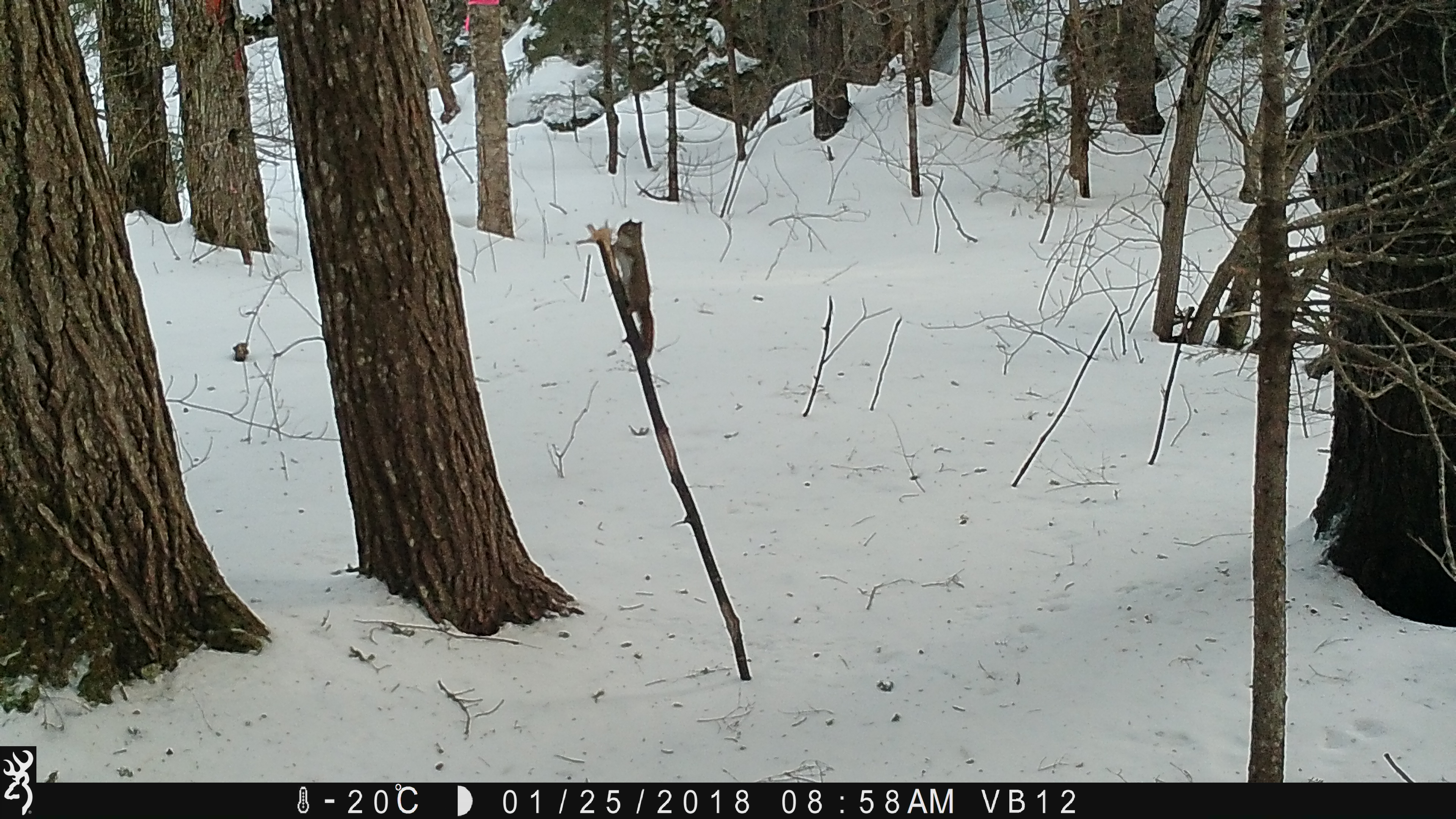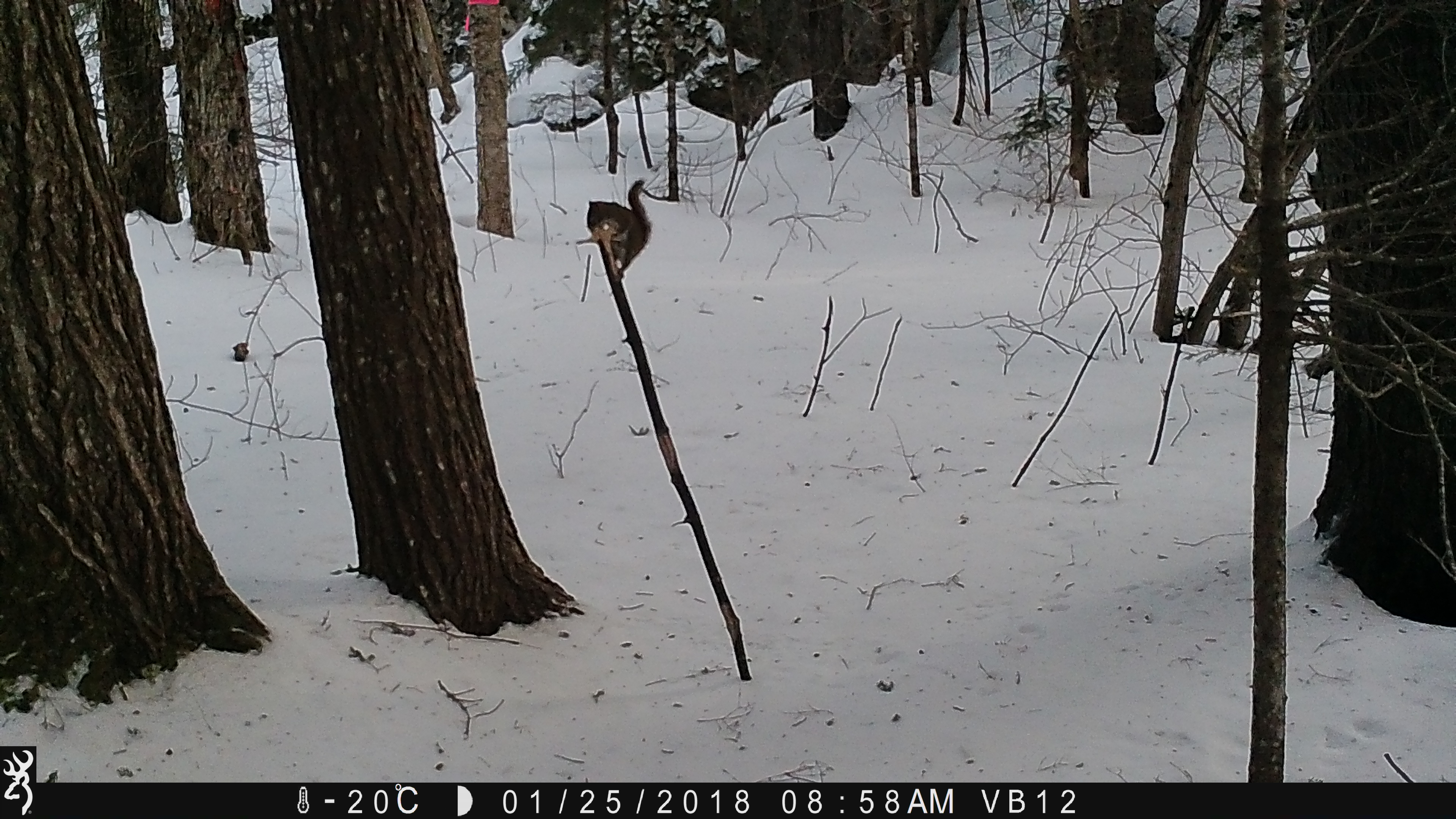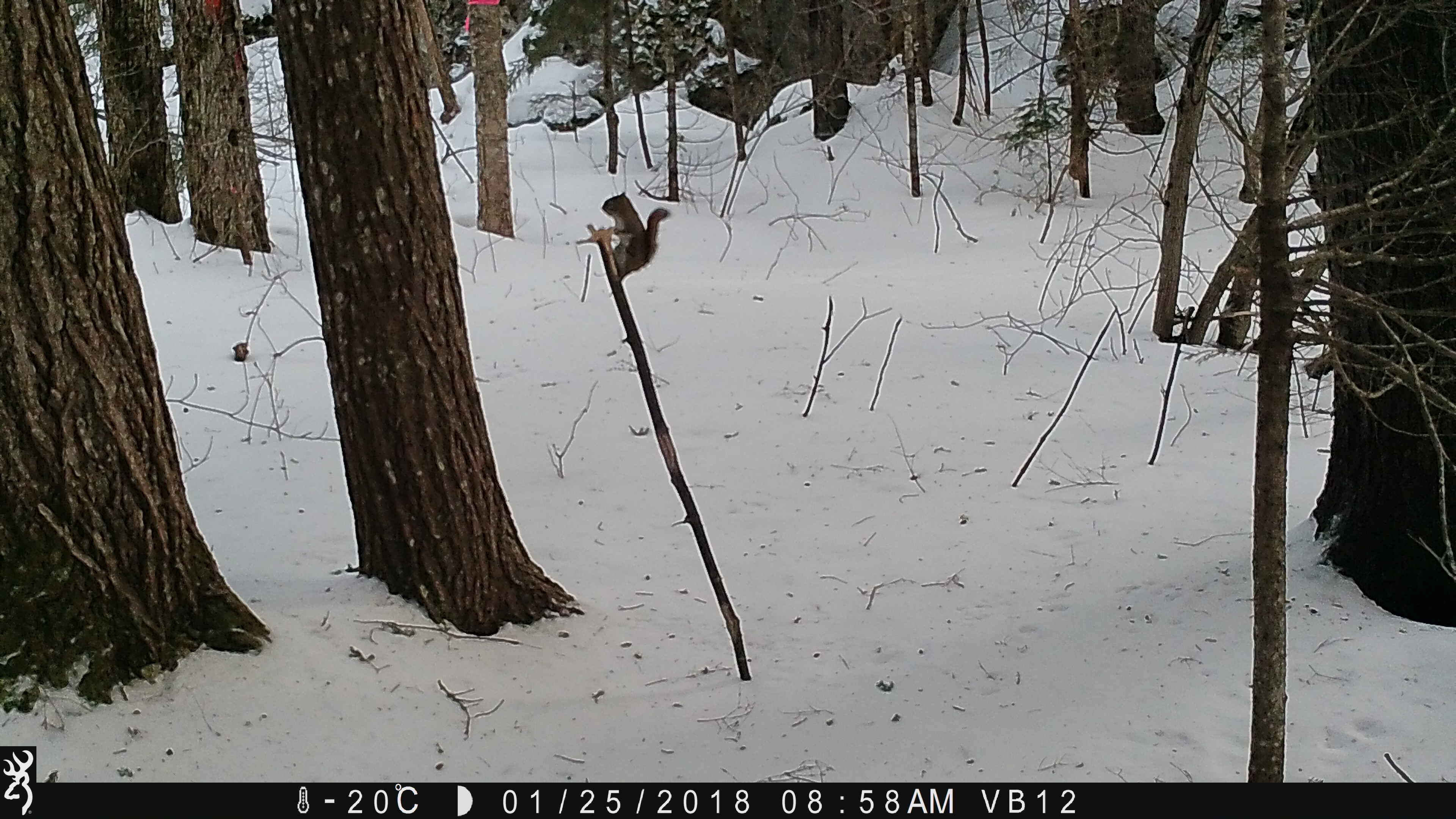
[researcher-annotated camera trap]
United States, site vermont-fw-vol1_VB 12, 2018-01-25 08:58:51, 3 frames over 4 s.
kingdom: Animalia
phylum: Chordata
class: Mammalia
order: Rodentia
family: Sciuridae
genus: Tamiasciurus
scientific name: Tamiasciurus hudsonicus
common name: red squirrel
Red squirrel (Tamiasciurus hudsonicus).